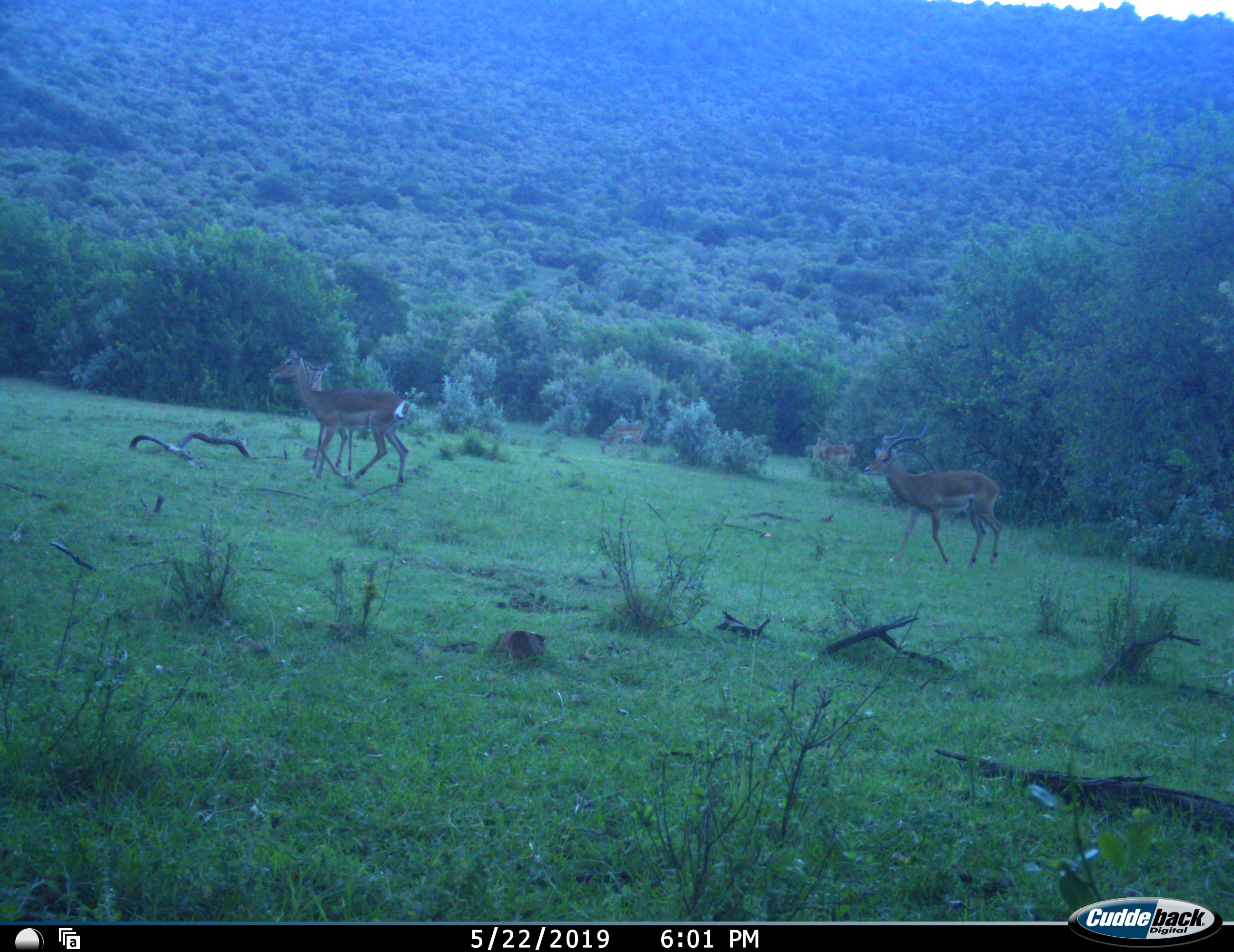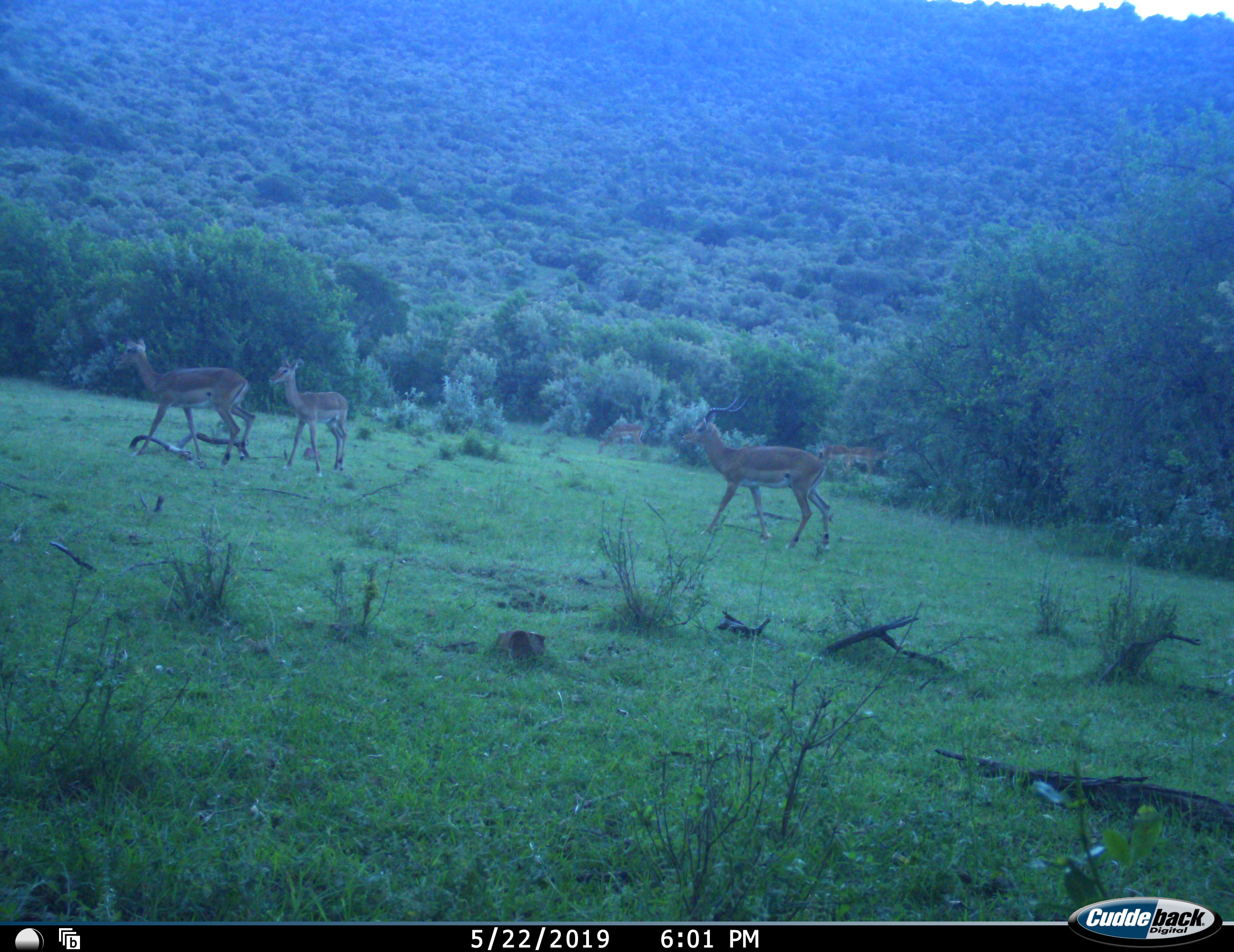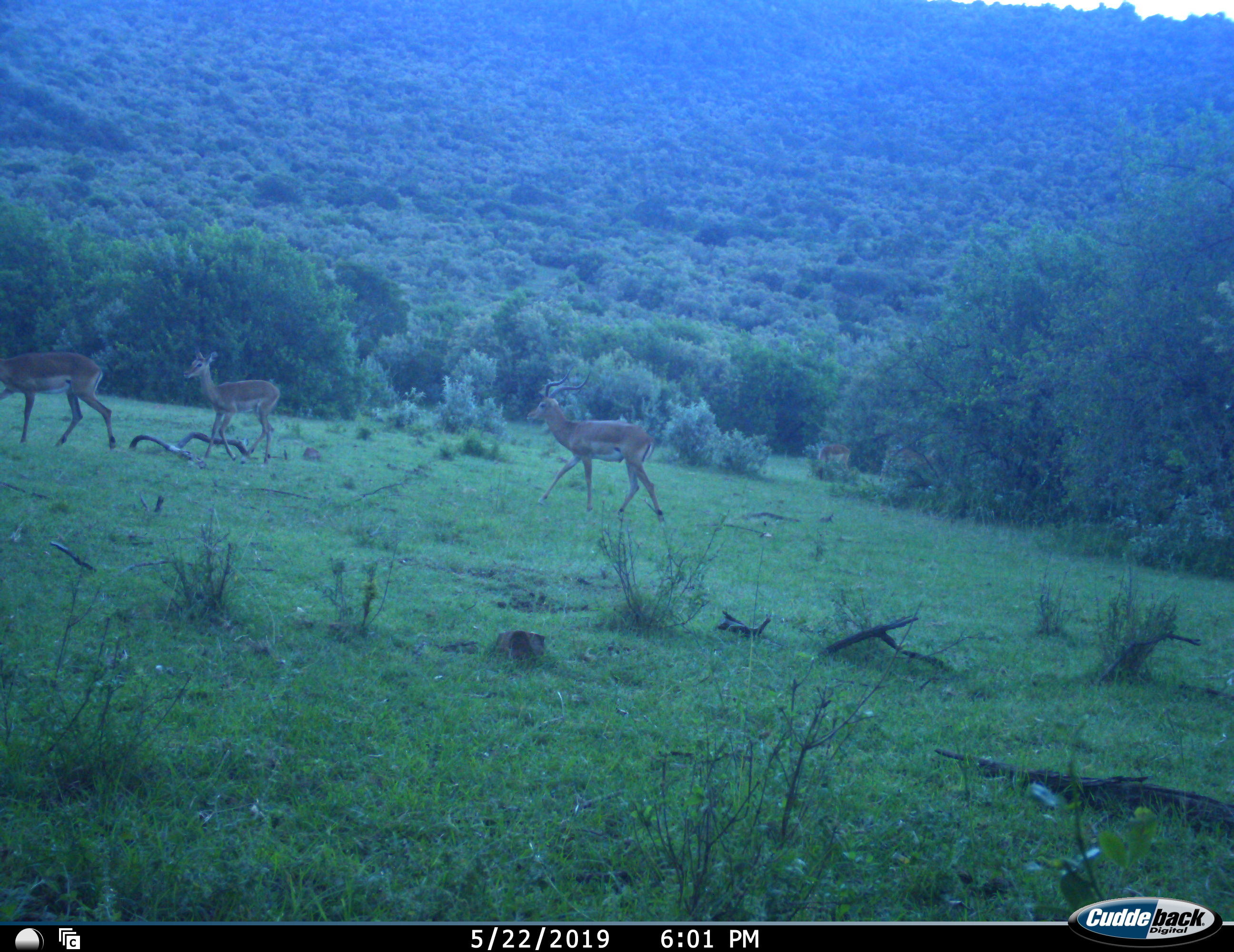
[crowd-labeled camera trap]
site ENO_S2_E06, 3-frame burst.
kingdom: Animalia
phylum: Chordata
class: Mammalia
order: Artiodactyla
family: Bovidae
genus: Aepyceros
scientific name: Aepyceros melampus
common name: impala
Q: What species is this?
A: Impala (Aepyceros melampus).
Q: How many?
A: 6.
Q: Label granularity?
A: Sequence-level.